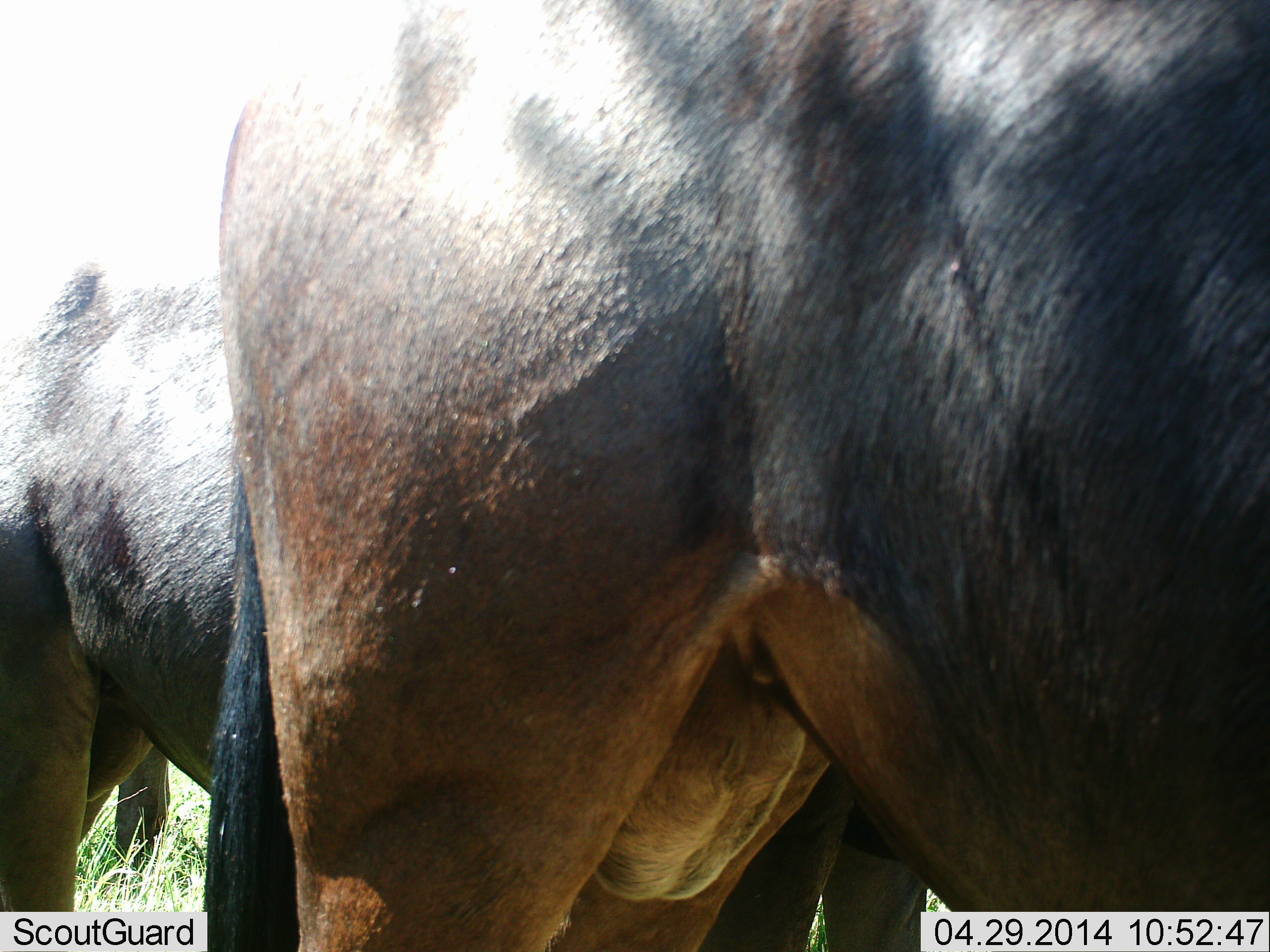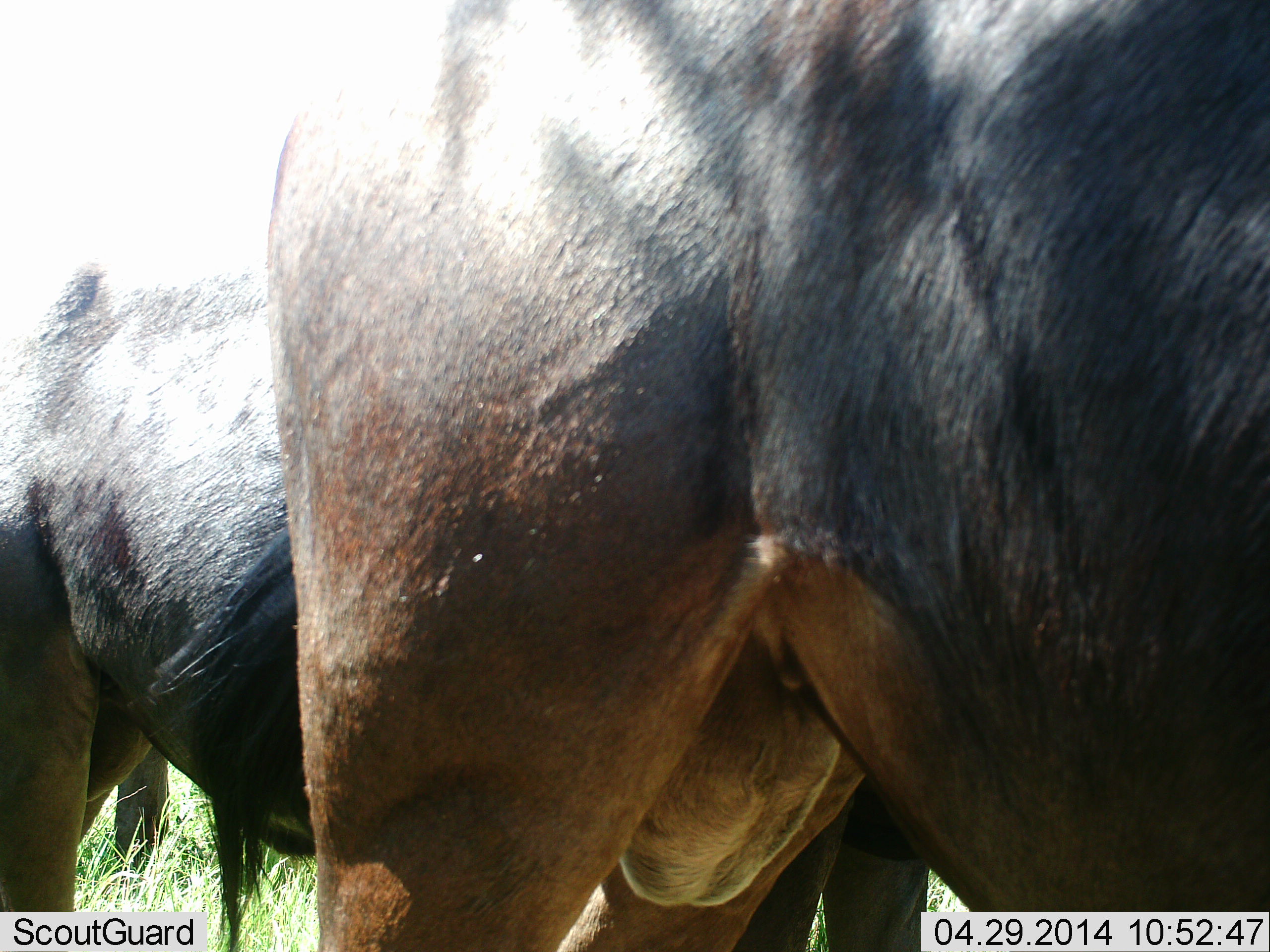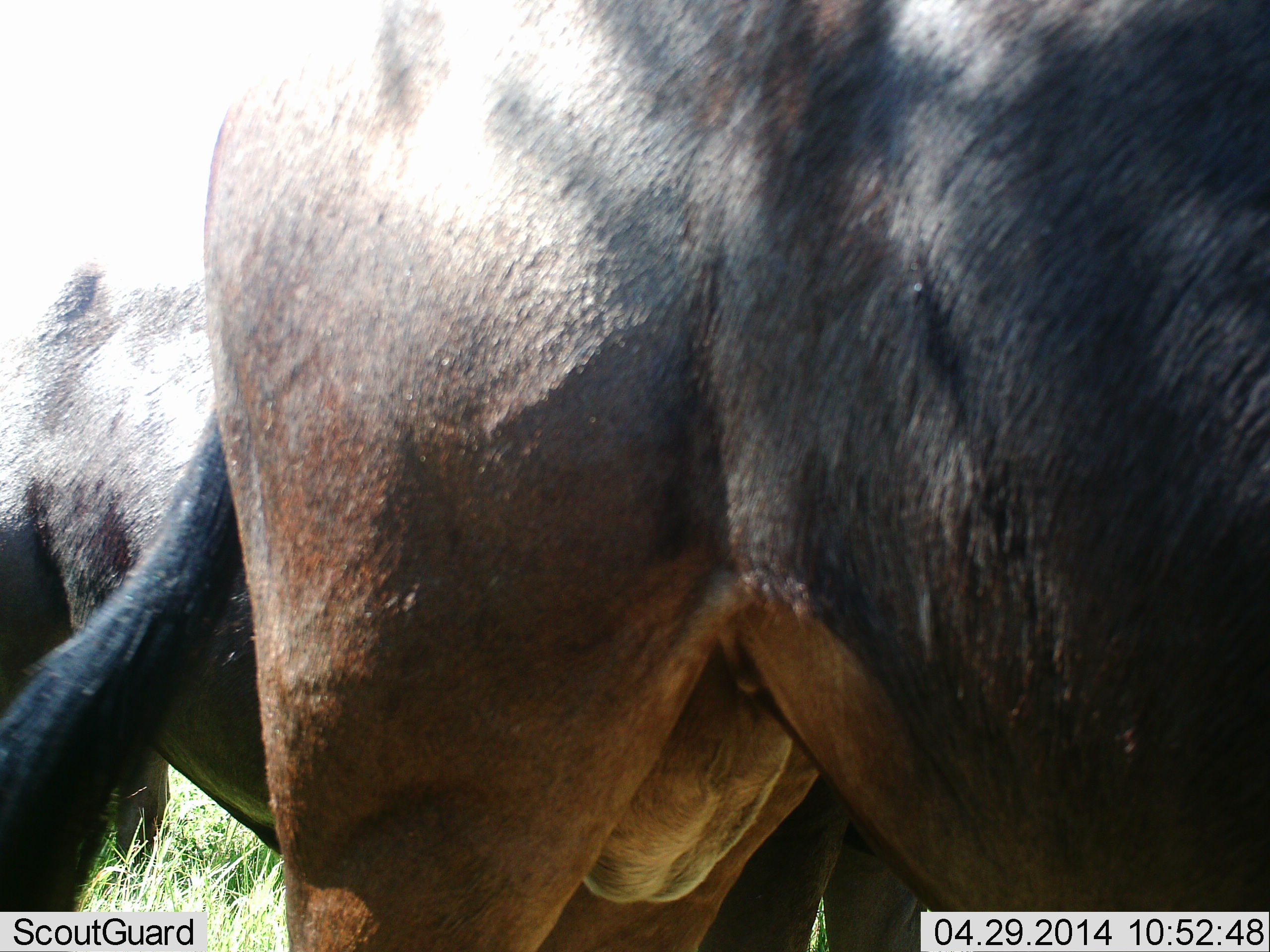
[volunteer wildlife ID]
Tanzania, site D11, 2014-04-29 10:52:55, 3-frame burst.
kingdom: Animalia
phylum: Chordata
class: Mammalia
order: Artiodactyla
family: Bovidae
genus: Connochaetes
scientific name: Connochaetes taurinus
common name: blue wildebeest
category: wildebeest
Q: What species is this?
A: Wildebeest (blue wildebeest) (Connochaetes taurinus).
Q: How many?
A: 2.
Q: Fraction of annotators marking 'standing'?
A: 100%.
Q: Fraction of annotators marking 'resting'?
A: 0%.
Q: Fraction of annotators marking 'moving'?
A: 0%.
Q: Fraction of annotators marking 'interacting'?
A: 0%.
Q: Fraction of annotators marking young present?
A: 0%.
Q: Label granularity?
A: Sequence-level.